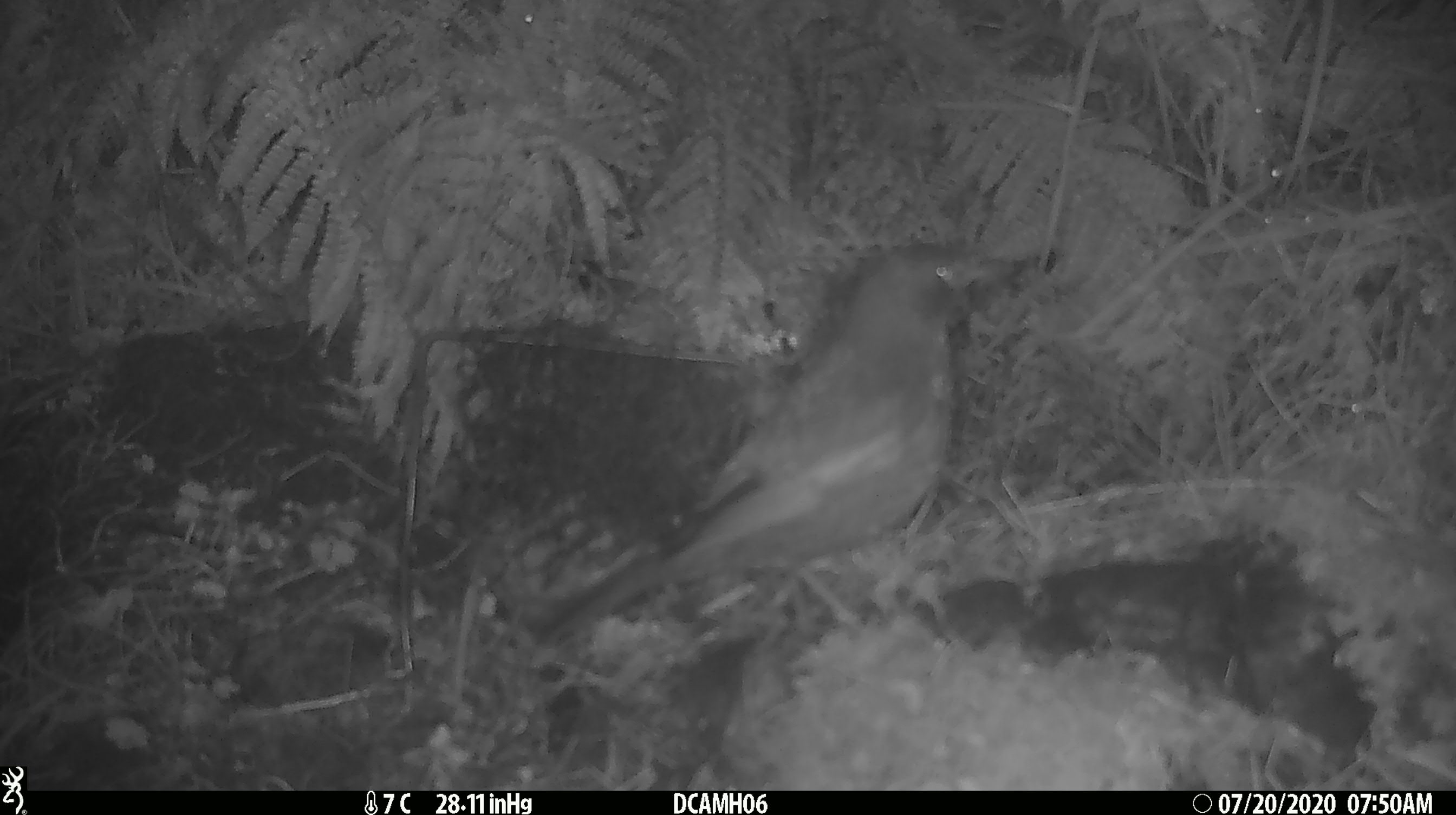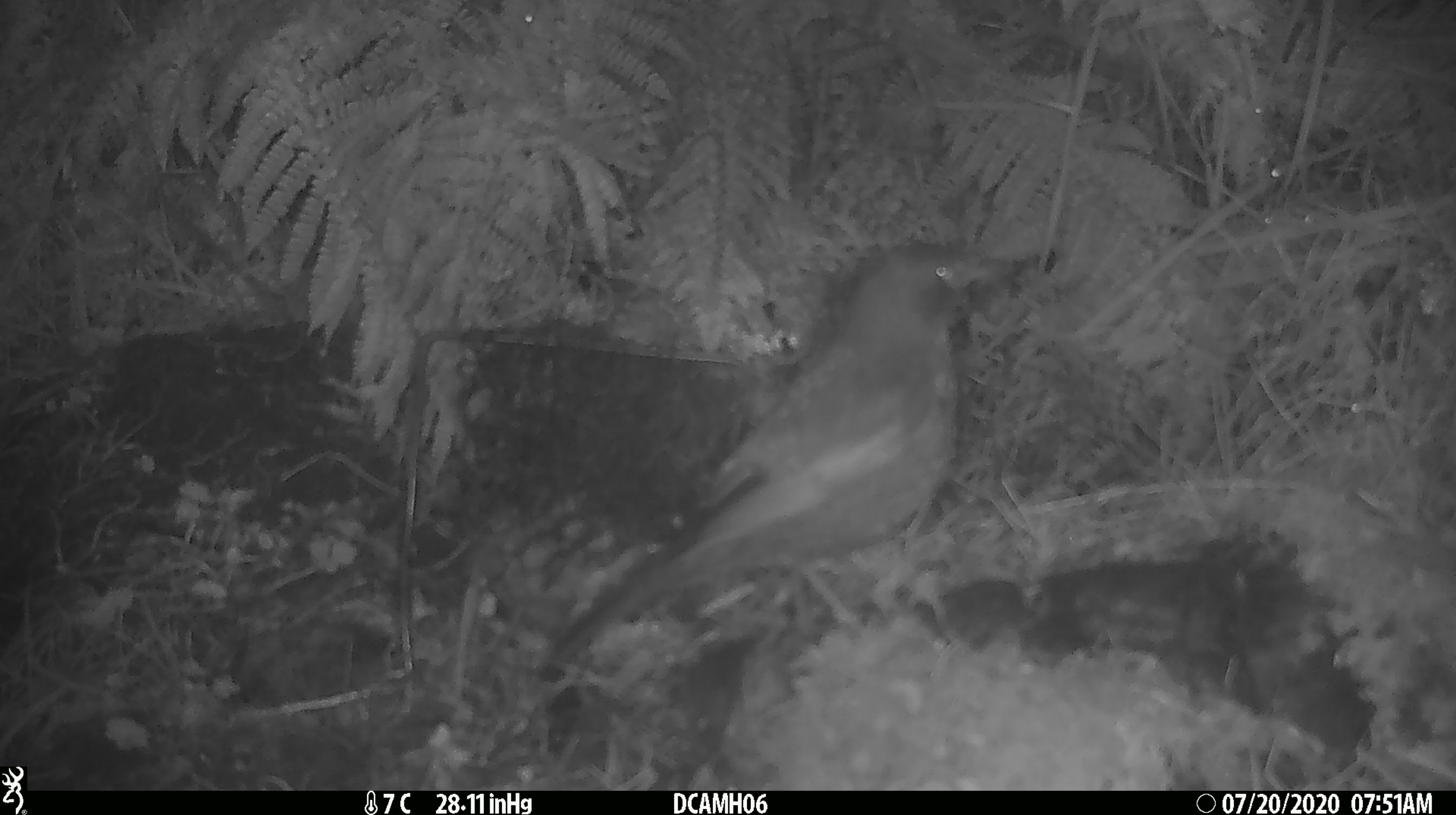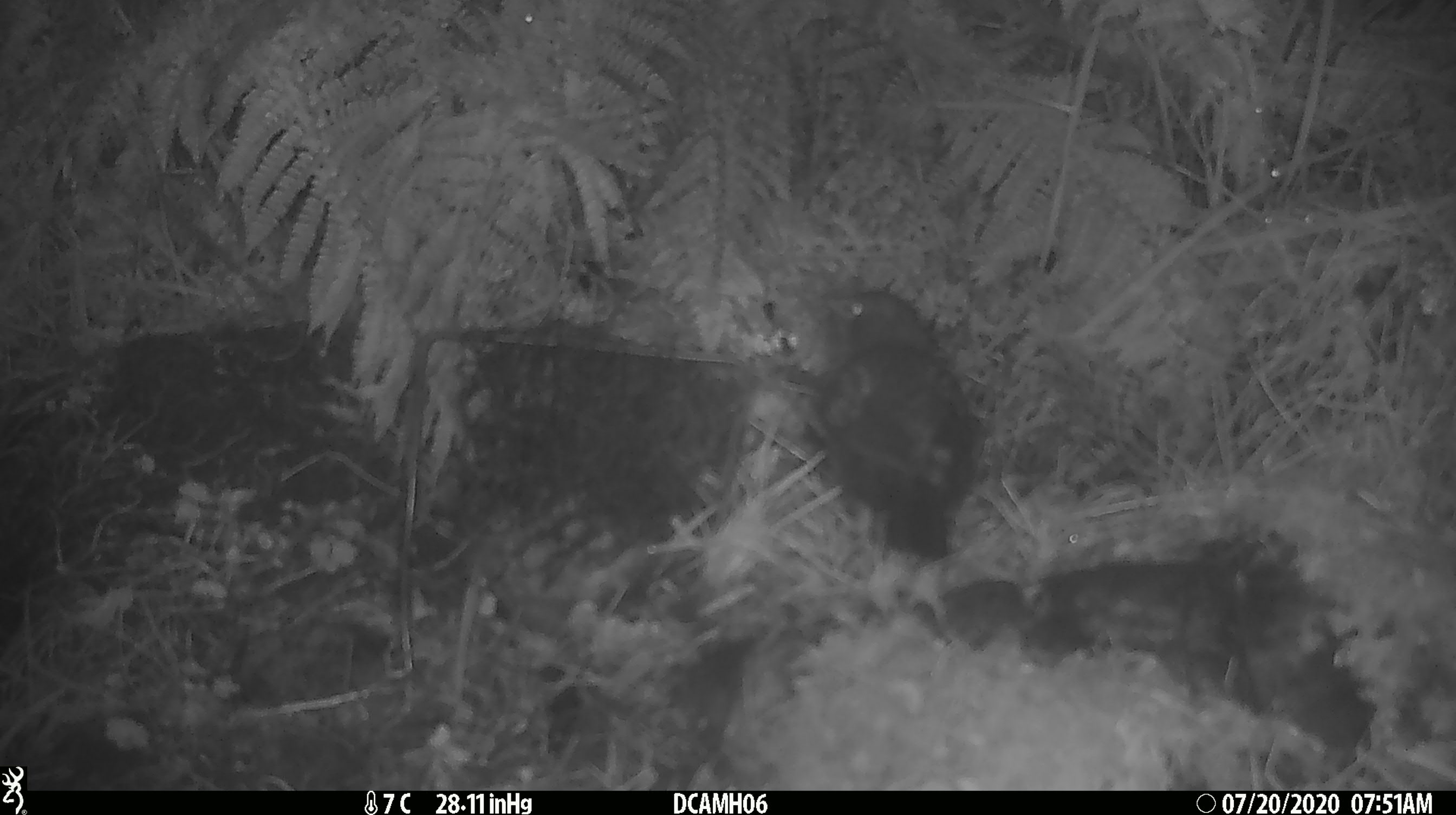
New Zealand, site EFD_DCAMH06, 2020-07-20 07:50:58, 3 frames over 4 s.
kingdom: Animalia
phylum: Chordata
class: Aves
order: Passeriformes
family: Turdidae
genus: Turdus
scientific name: Turdus merula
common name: eurasian blackbird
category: blackbird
Blackbird (eurasian blackbird) (Turdus merula).